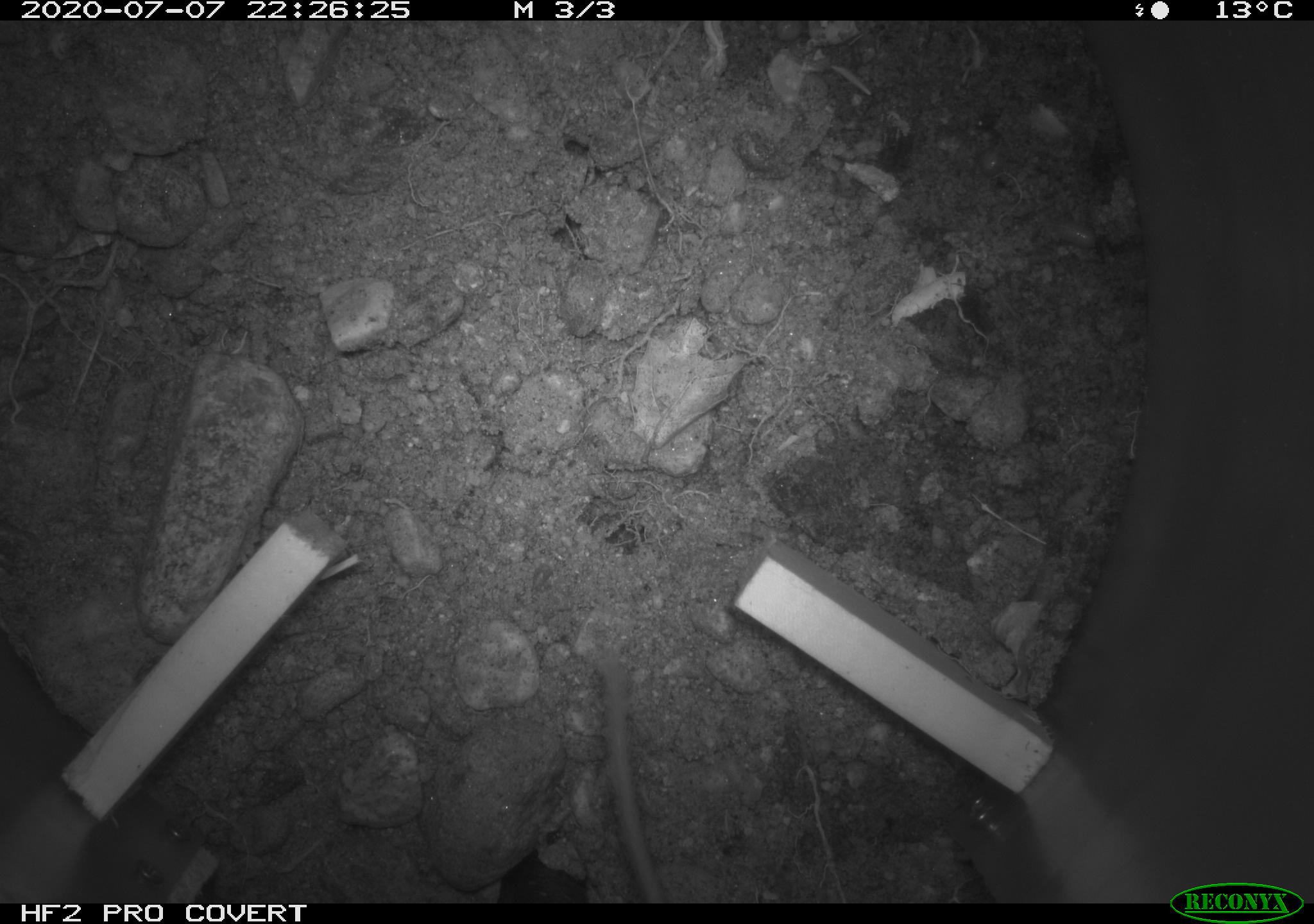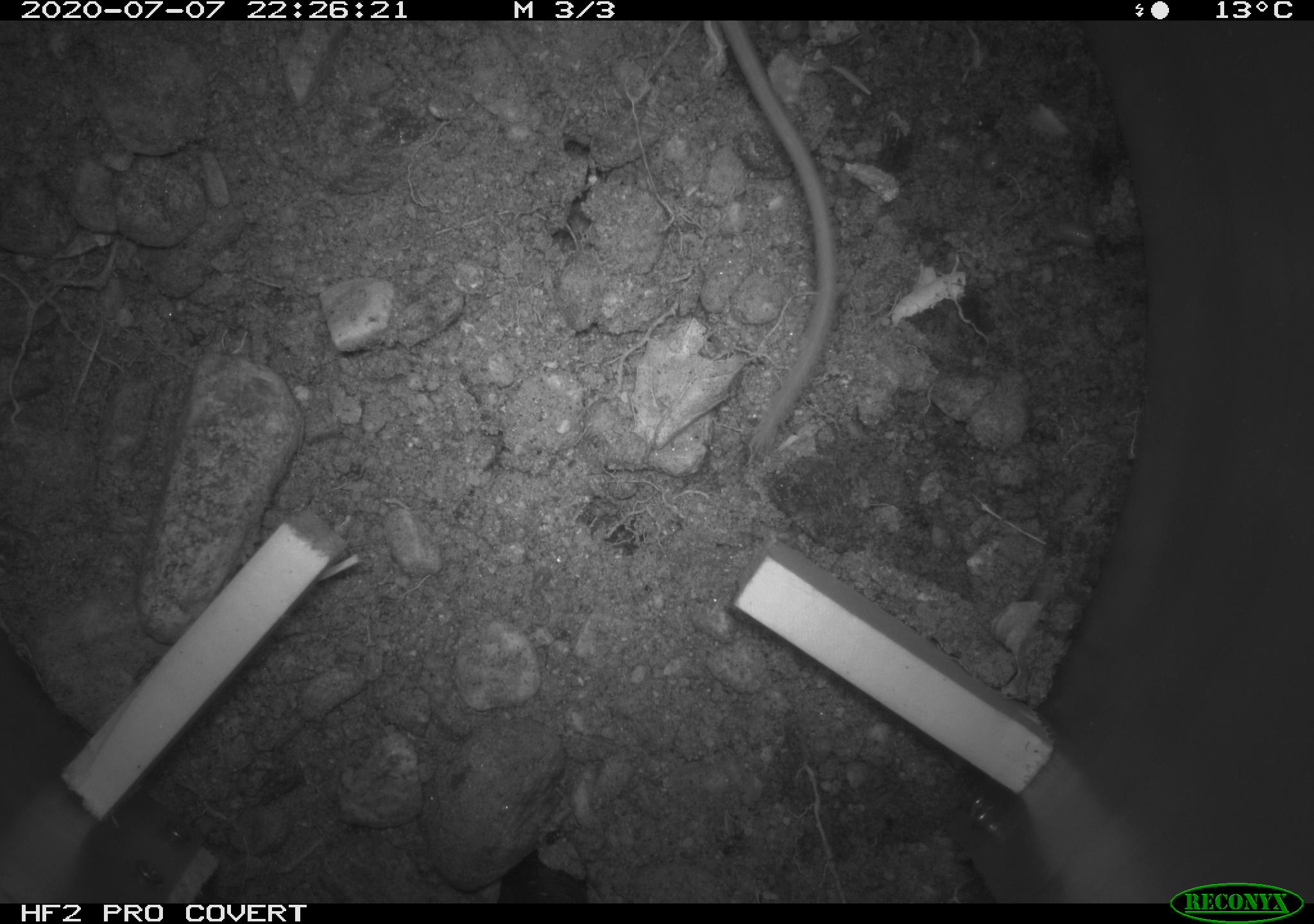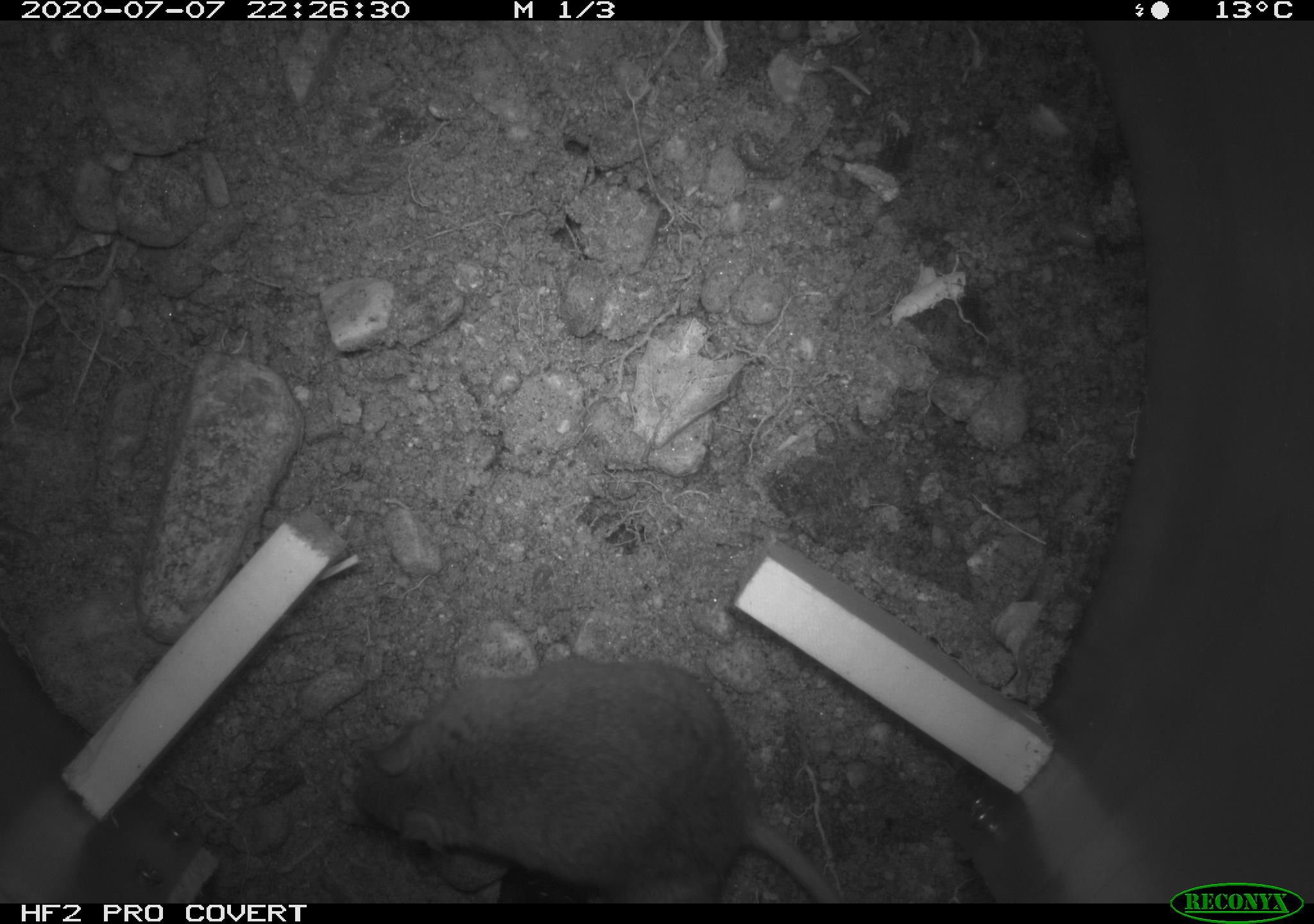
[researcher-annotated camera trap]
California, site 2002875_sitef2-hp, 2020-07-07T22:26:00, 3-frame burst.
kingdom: Animalia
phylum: Chordata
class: Mammalia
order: Rodentia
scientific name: Rodentia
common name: rodent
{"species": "rodent (Rodentia)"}